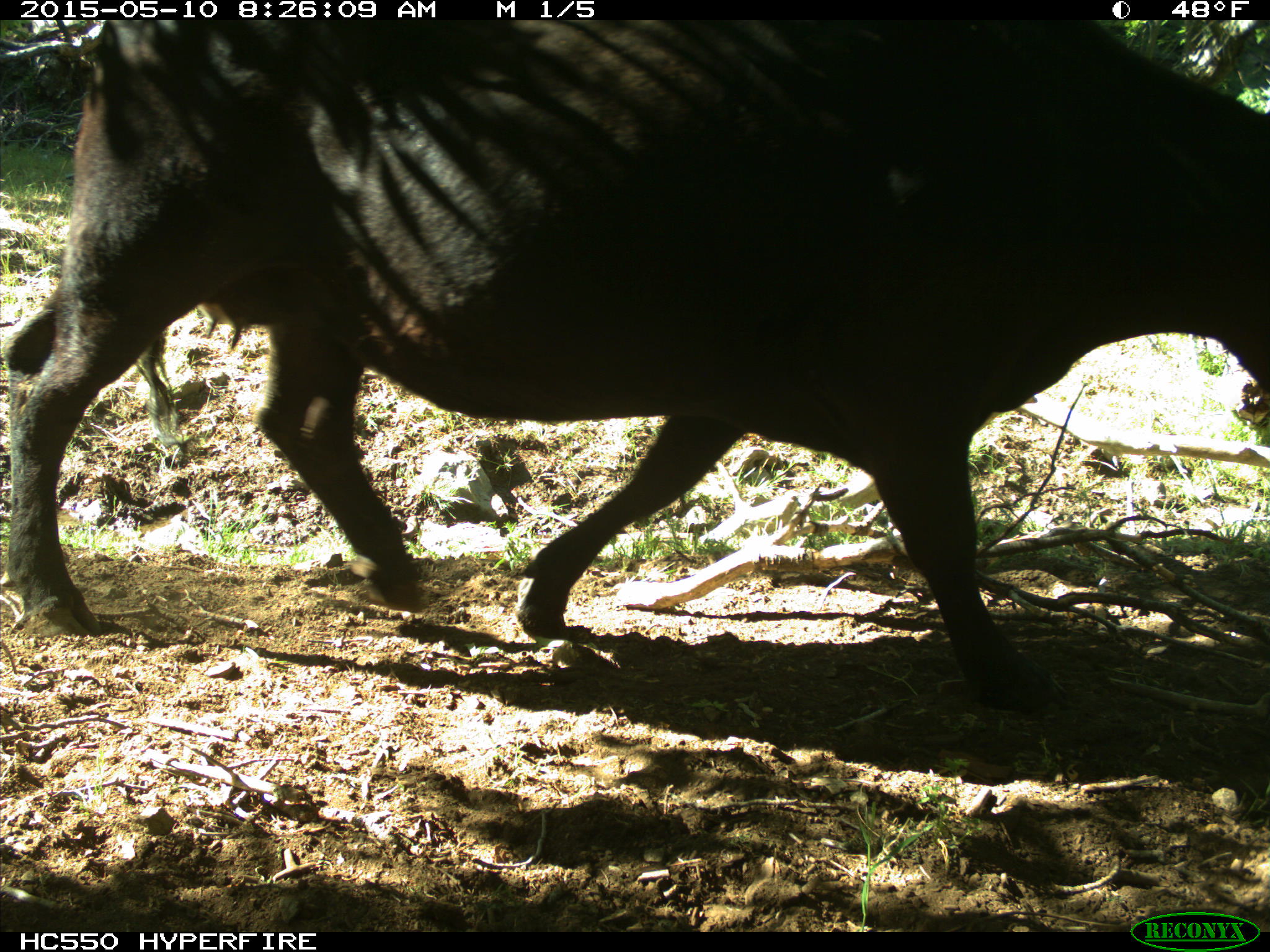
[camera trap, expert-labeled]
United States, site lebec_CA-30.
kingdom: Animalia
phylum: Chordata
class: Mammalia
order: Artiodactyla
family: Bovidae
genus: Bos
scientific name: Bos taurus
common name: domestic cow